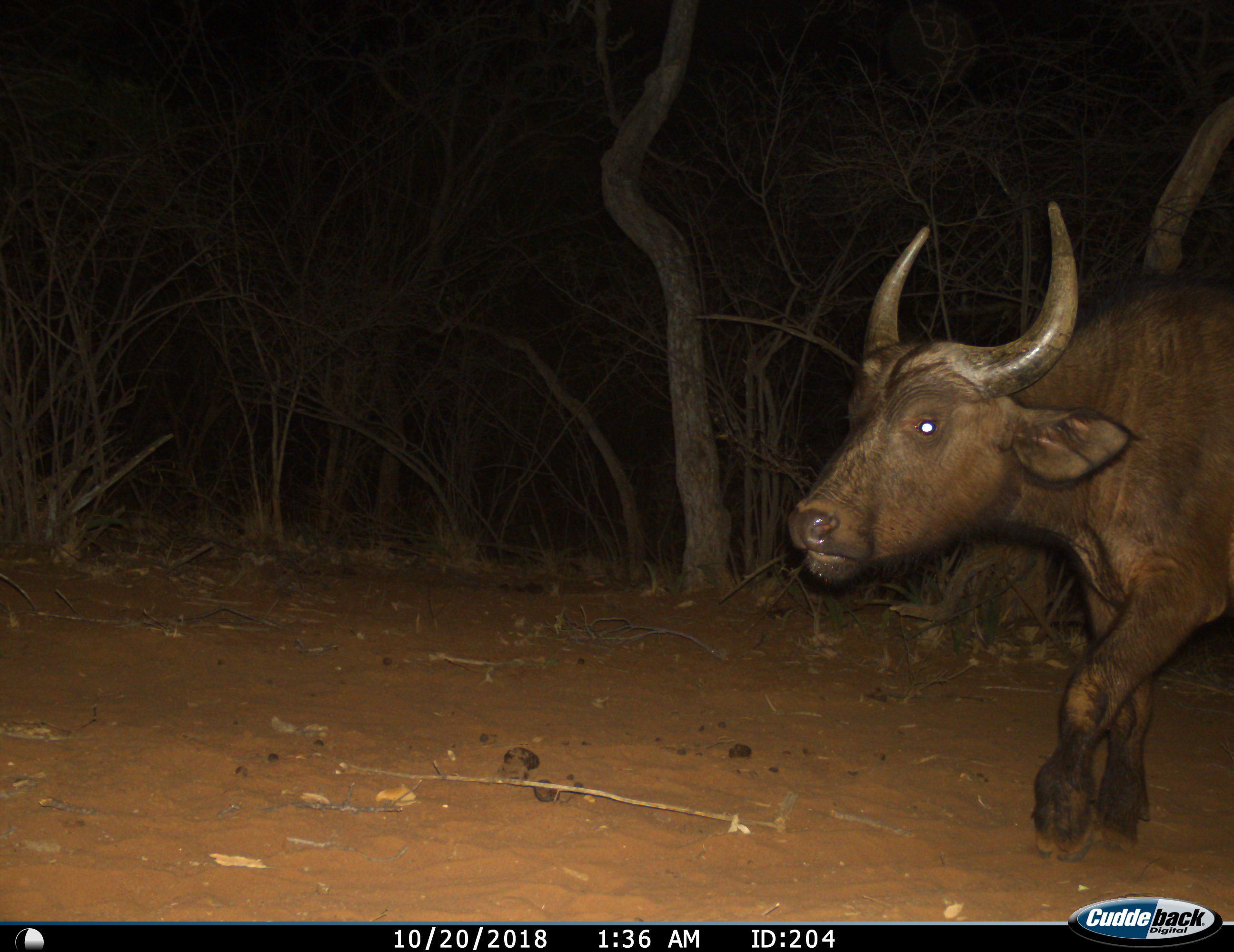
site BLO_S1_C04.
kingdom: Animalia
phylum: Chordata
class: Mammalia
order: Artiodactyla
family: Bovidae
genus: Syncerus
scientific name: Syncerus caffer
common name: african buffalo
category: buffalo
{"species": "buffalo (african buffalo) (Syncerus caffer)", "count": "1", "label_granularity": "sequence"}